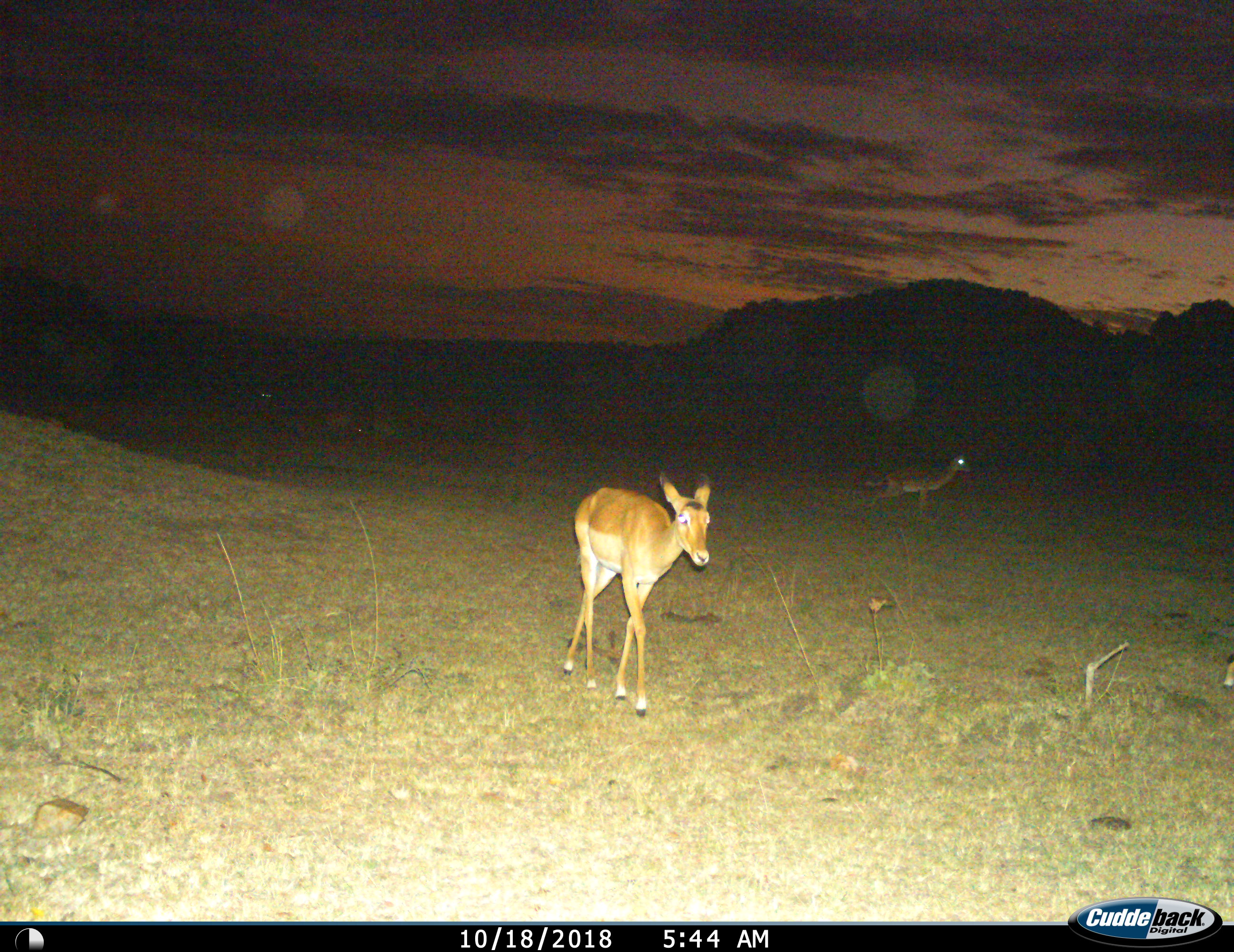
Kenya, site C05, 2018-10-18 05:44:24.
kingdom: Animalia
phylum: Chordata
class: Mammalia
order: Artiodactyla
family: Bovidae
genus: Aepyceros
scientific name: Aepyceros melampus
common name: impala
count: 2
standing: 33%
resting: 0%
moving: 67%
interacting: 0%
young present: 0%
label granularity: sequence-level